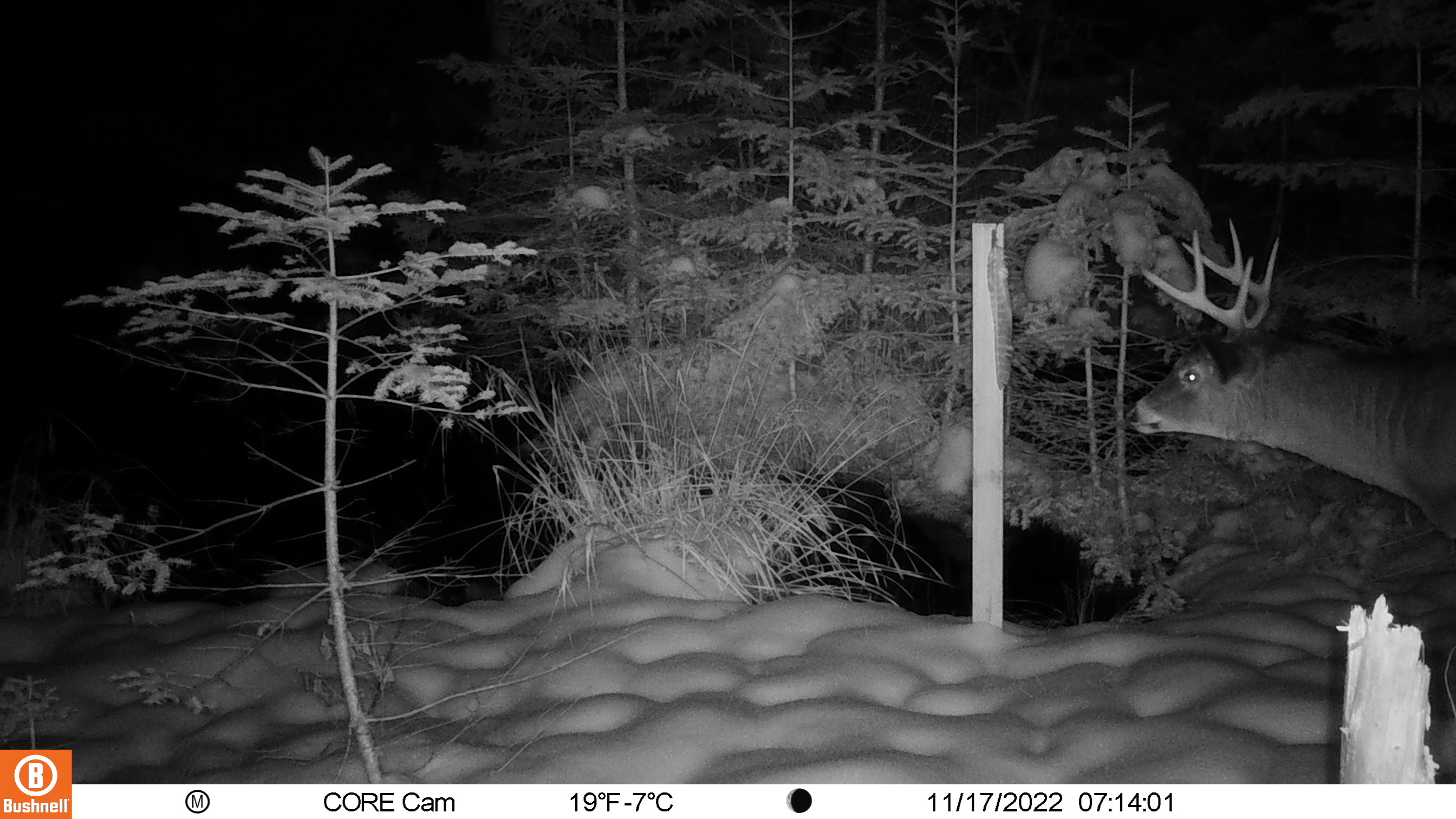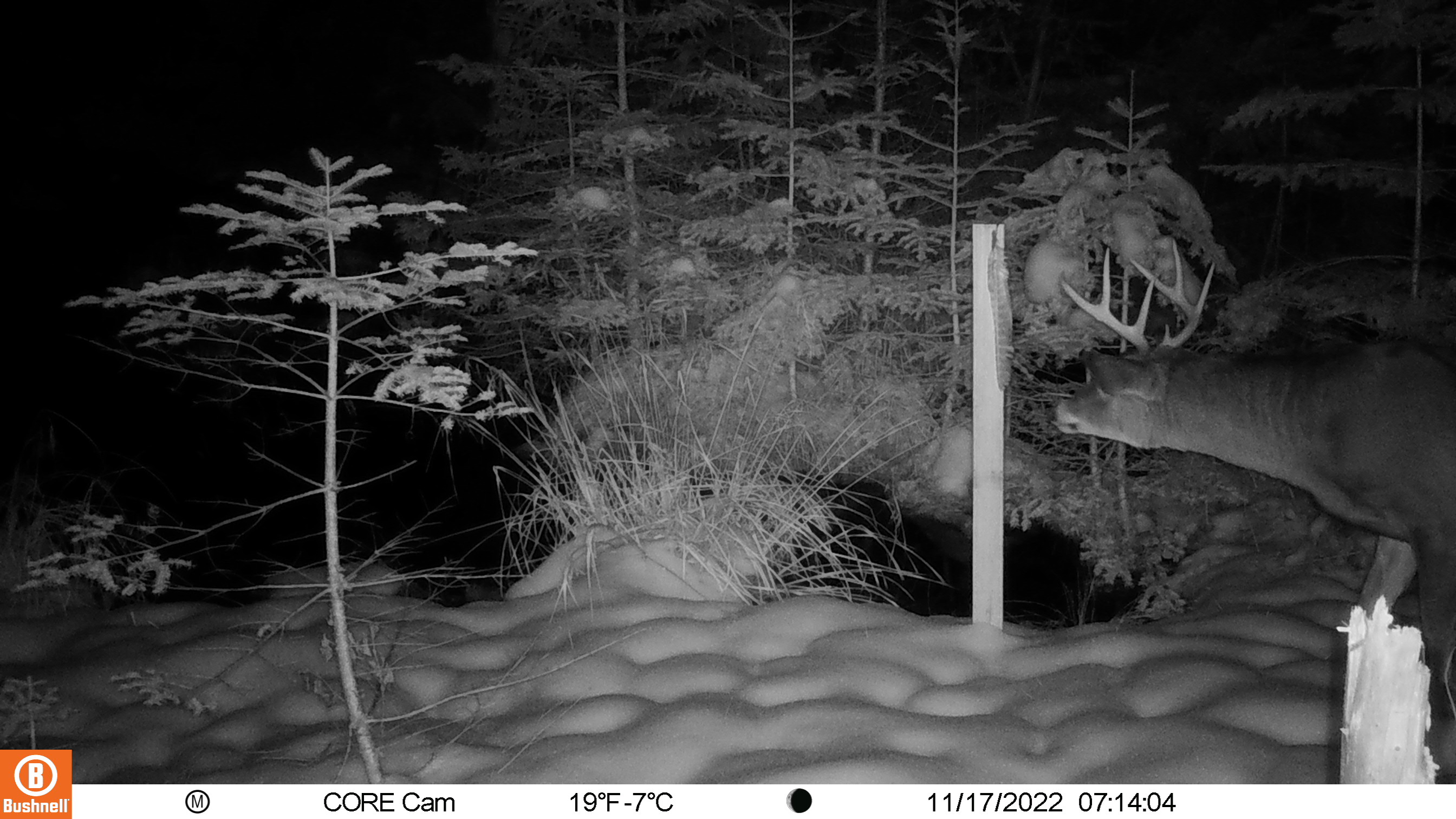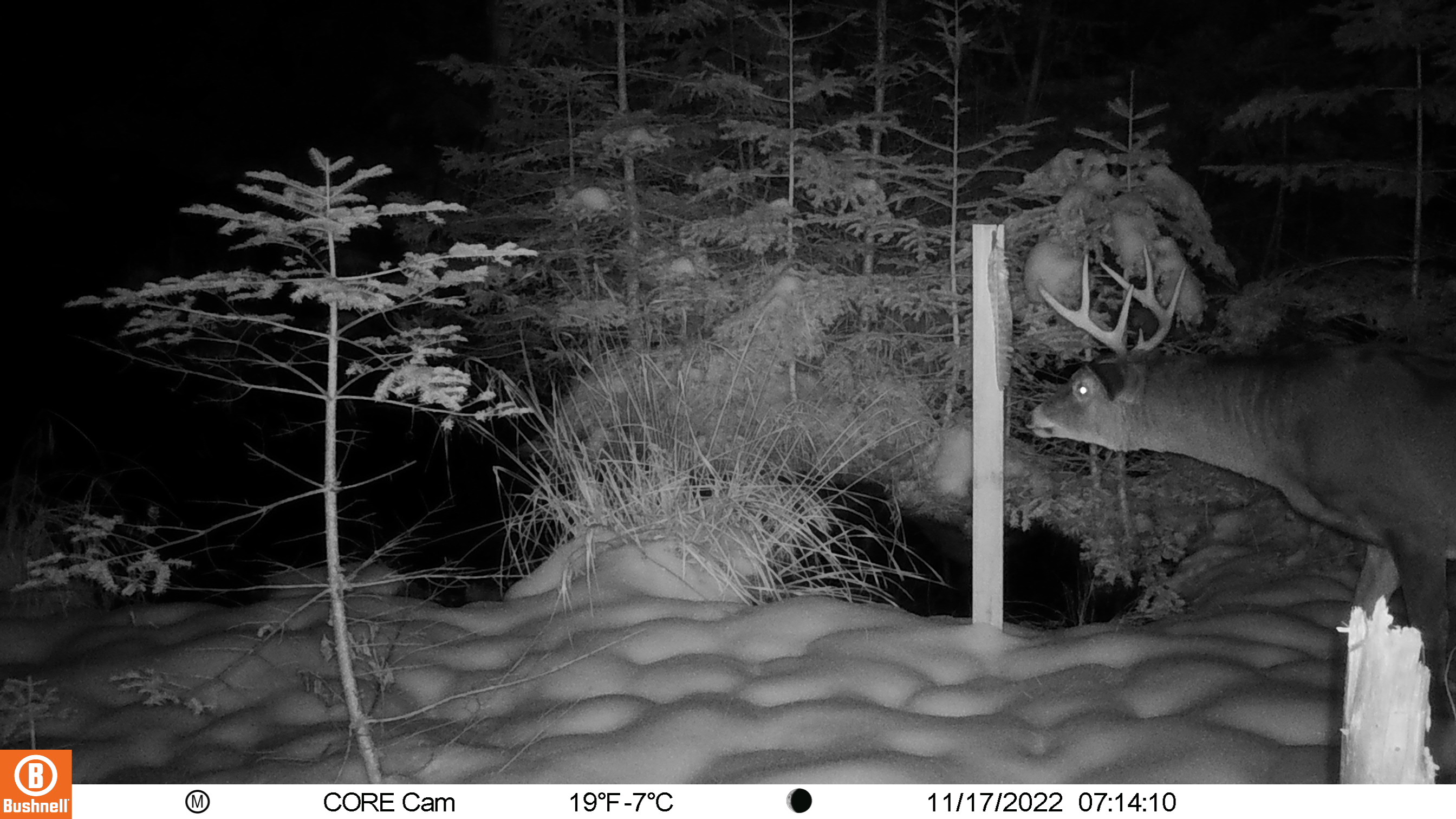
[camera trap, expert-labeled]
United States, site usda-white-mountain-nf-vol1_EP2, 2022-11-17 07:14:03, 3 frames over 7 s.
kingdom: Animalia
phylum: Chordata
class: Mammalia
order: Artiodactyla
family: Cervidae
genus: Odocoileus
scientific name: Odocoileus virginianus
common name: white-tailed deer